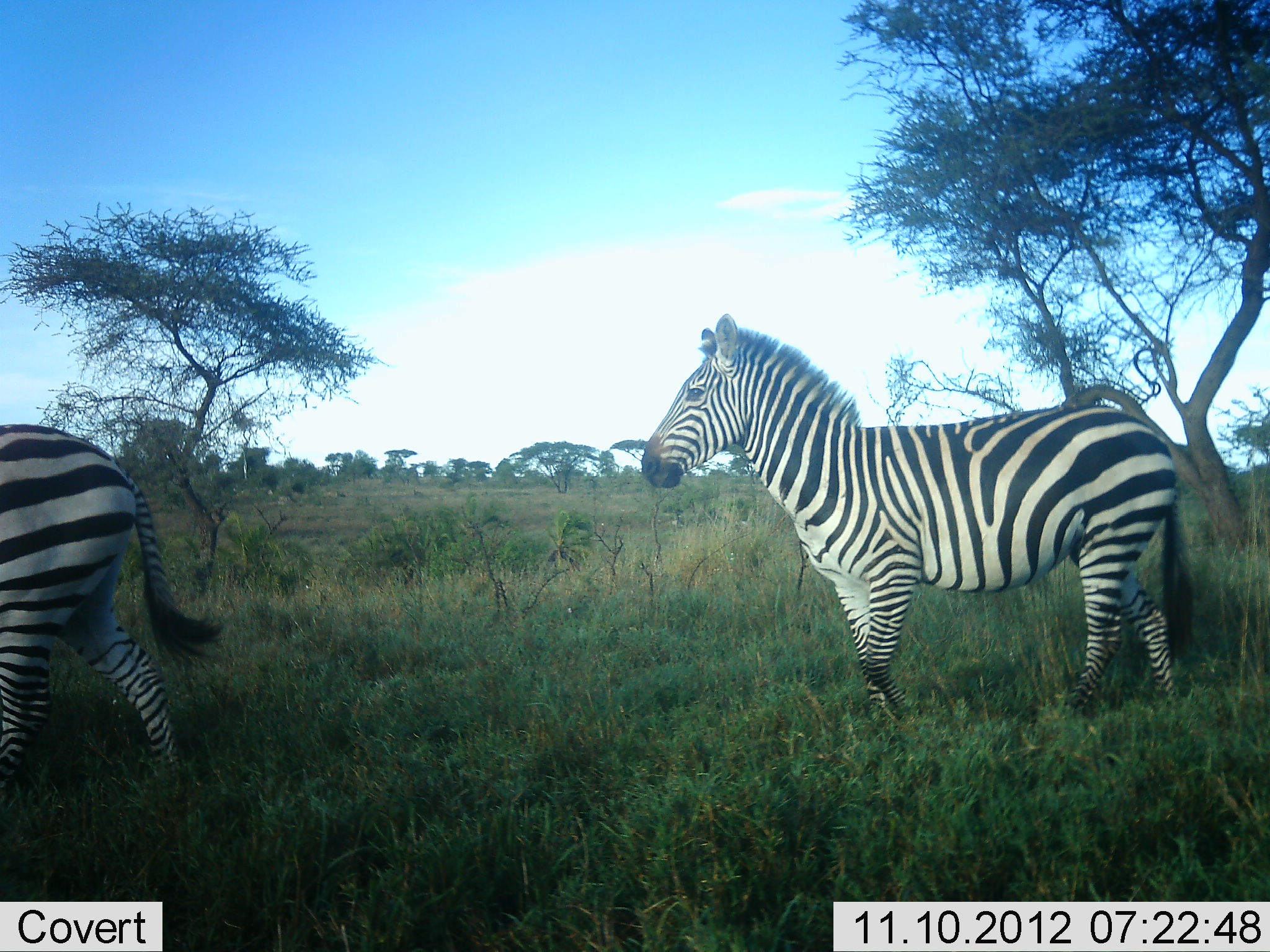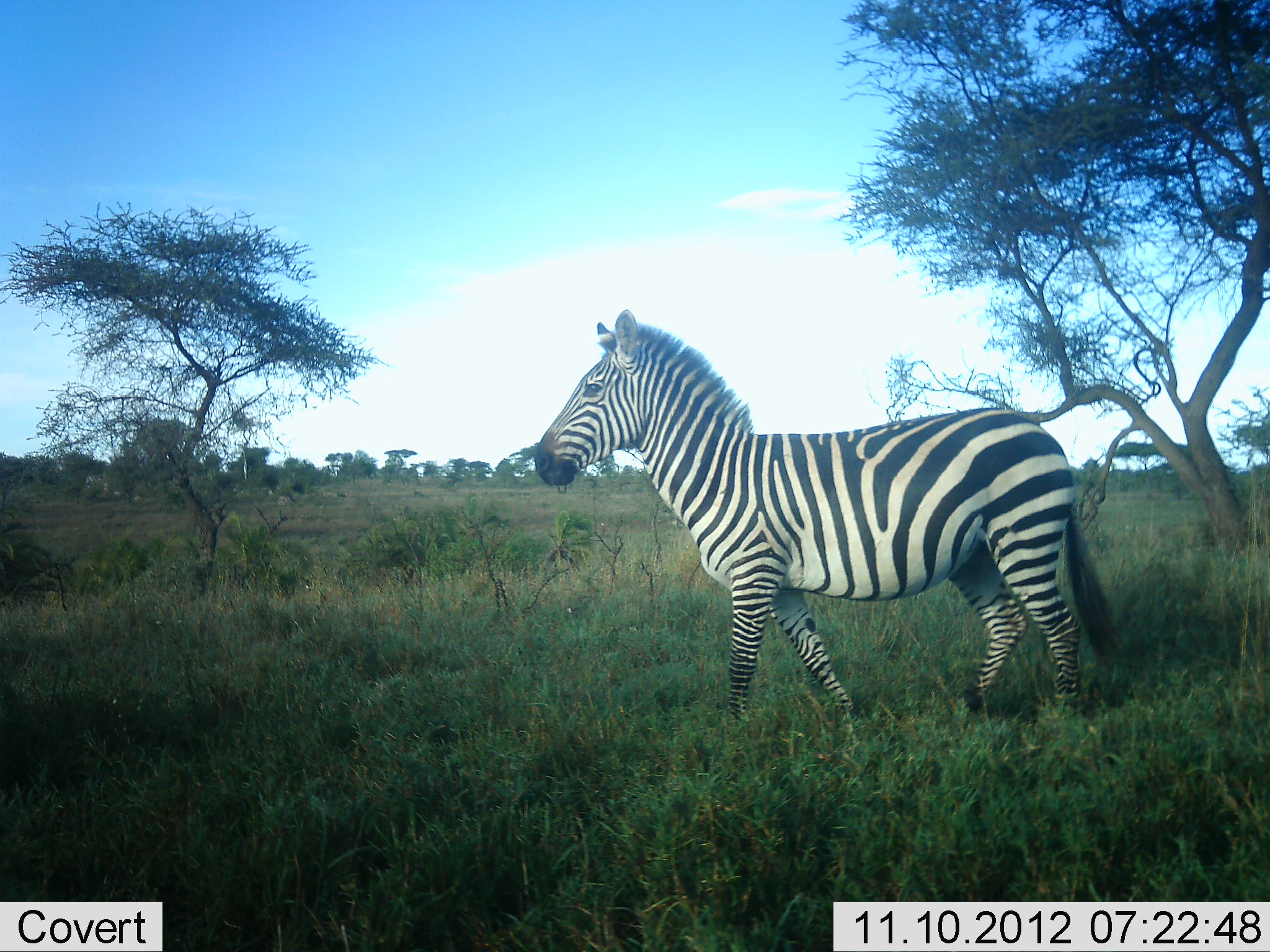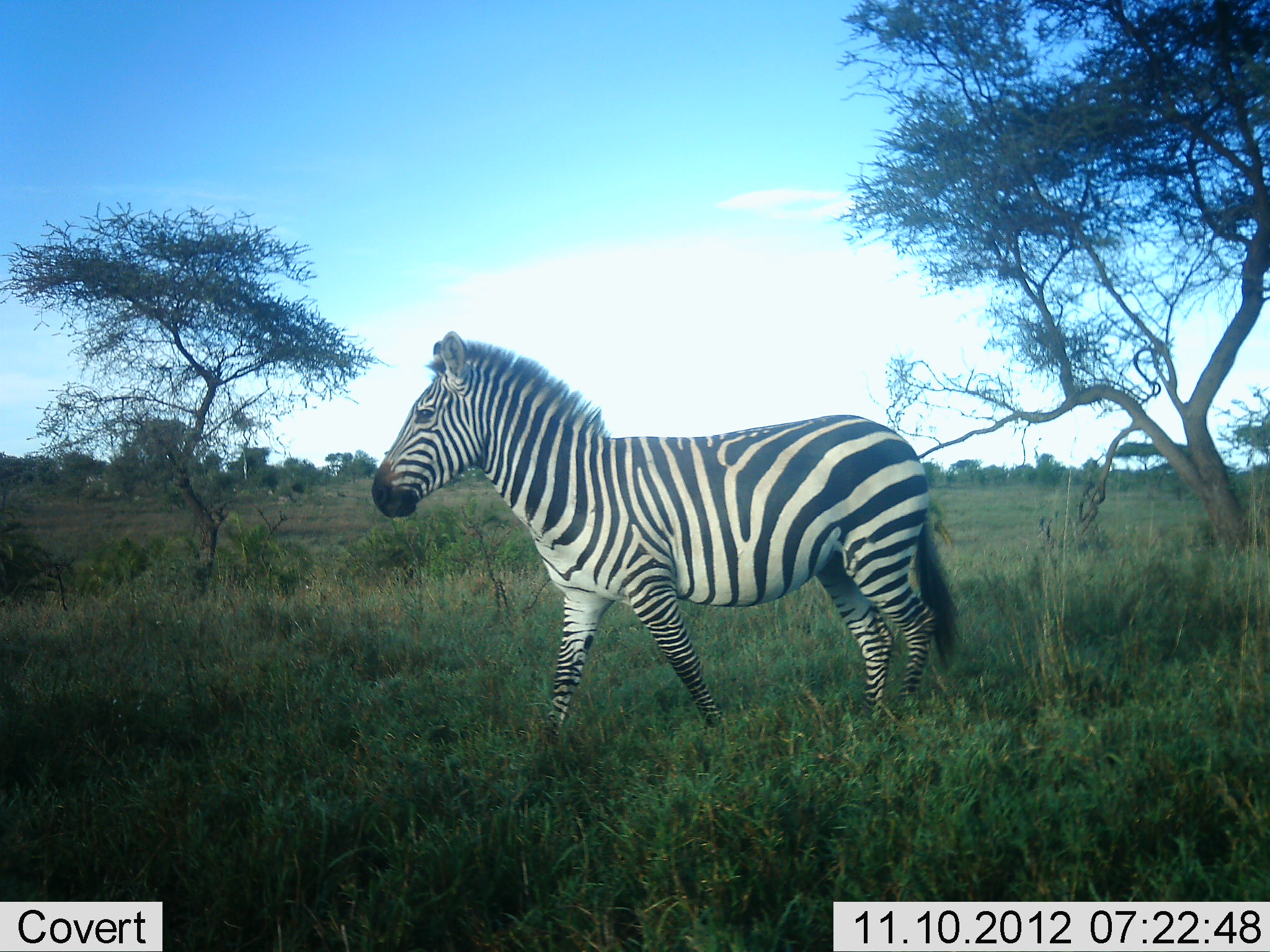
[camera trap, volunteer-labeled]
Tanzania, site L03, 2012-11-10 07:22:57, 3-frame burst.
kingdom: Animalia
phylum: Chordata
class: Mammalia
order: Perissodactyla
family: Equidae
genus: Equus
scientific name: Equus quagga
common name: plains zebra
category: zebra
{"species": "zebra (plains zebra) (Equus quagga)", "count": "2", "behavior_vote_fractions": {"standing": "0%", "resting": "0%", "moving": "100%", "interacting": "0%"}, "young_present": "0%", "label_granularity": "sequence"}